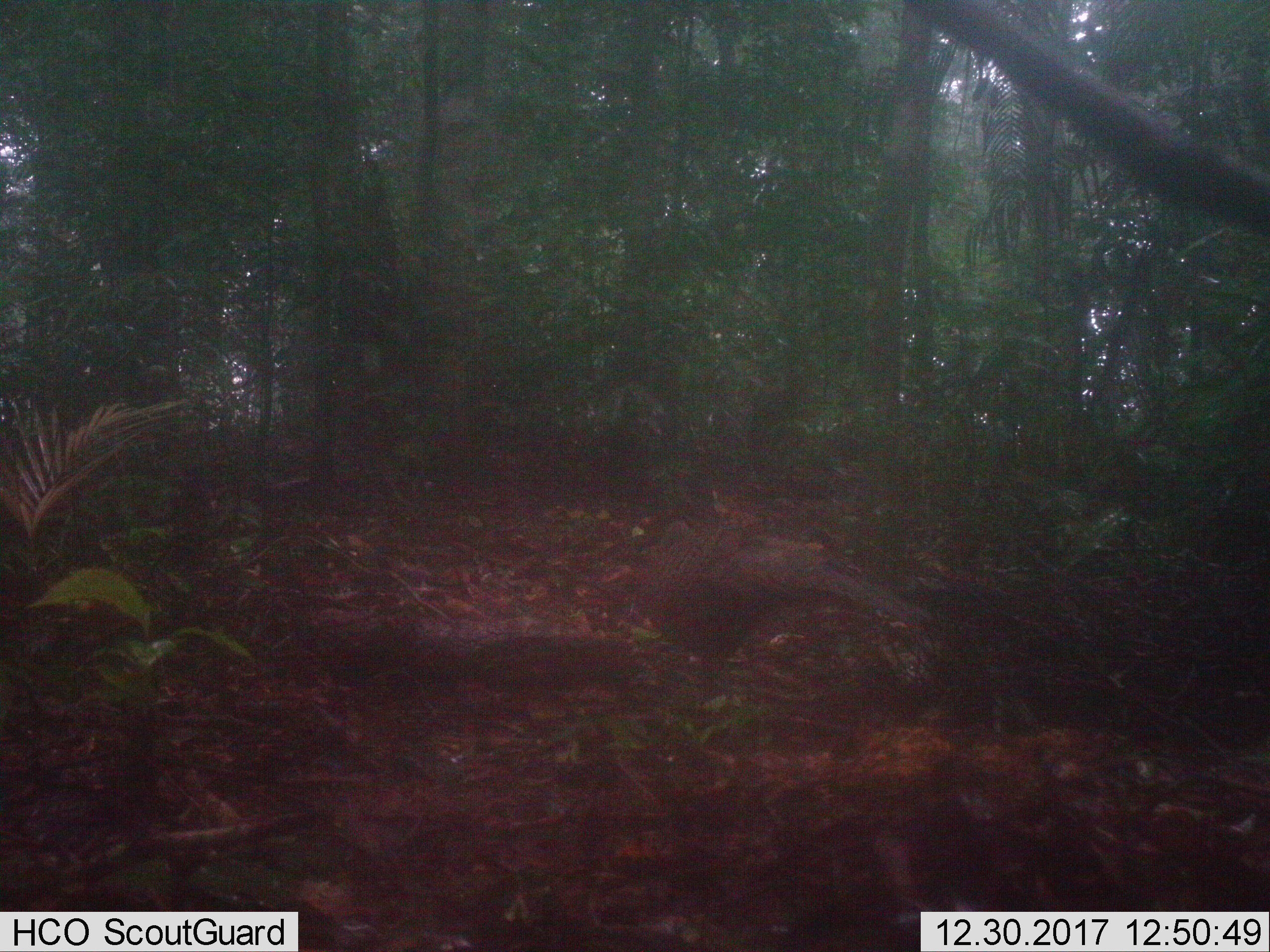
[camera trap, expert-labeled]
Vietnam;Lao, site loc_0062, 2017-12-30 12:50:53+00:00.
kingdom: Animalia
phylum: Chordata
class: Aves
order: Galliformes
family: Phasianidae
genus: Polyplectron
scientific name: Polyplectron bicalcaratum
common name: gray peacock-pheasant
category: grey peacock pheasant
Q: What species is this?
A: Grey peacock pheasant (gray peacock-pheasant) (Polyplectron bicalcaratum).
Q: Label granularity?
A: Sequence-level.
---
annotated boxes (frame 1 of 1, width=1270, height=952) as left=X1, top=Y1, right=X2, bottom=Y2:
grey peacock pheasant: left=597, top=517, right=940, bottom=688